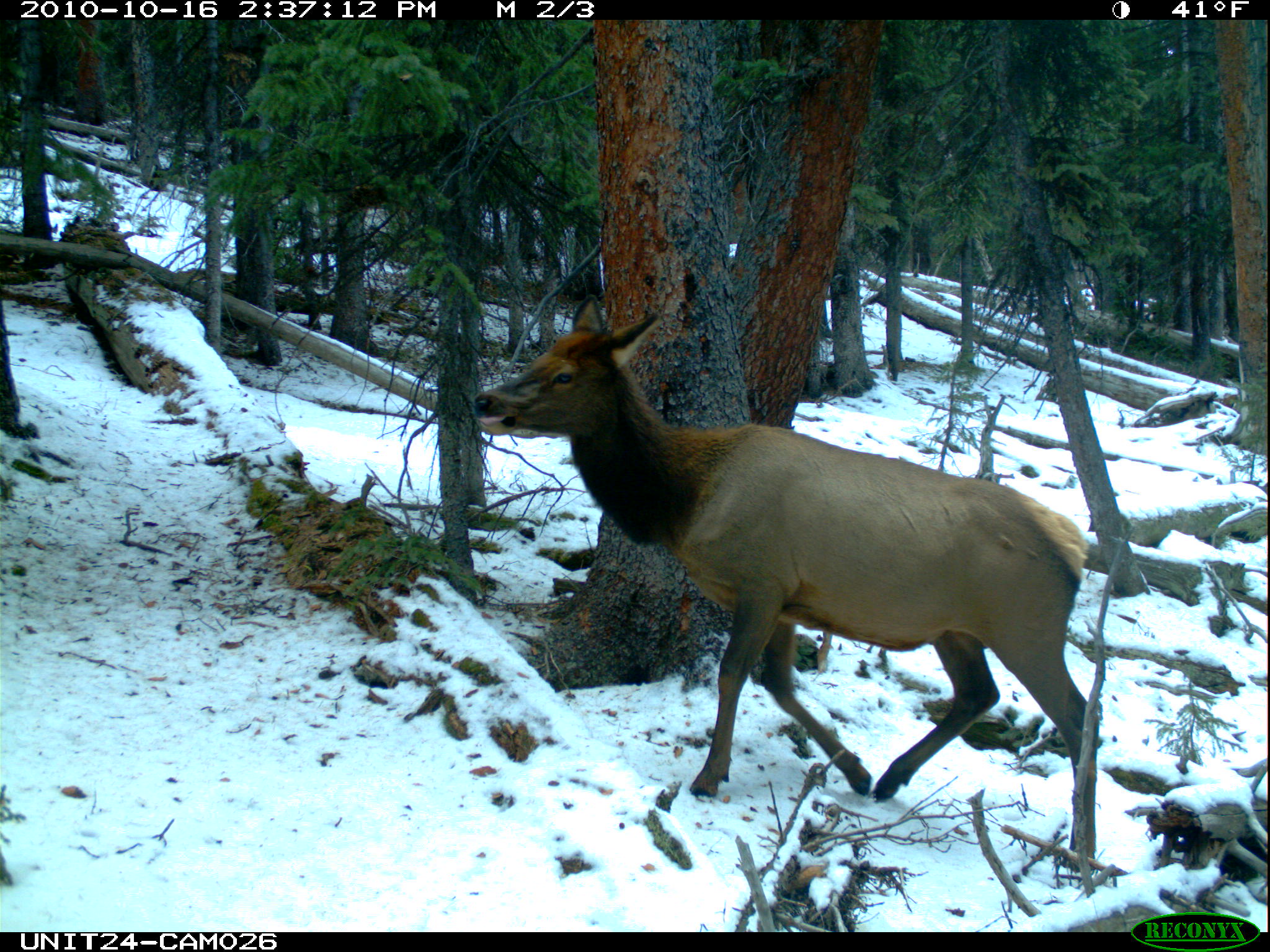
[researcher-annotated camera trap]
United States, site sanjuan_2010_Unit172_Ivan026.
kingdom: Animalia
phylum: Chordata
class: Mammalia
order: Artiodactyla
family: Cervidae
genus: Cervus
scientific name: Cervus elaphus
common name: red deer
Cervus elaphus (red deer).